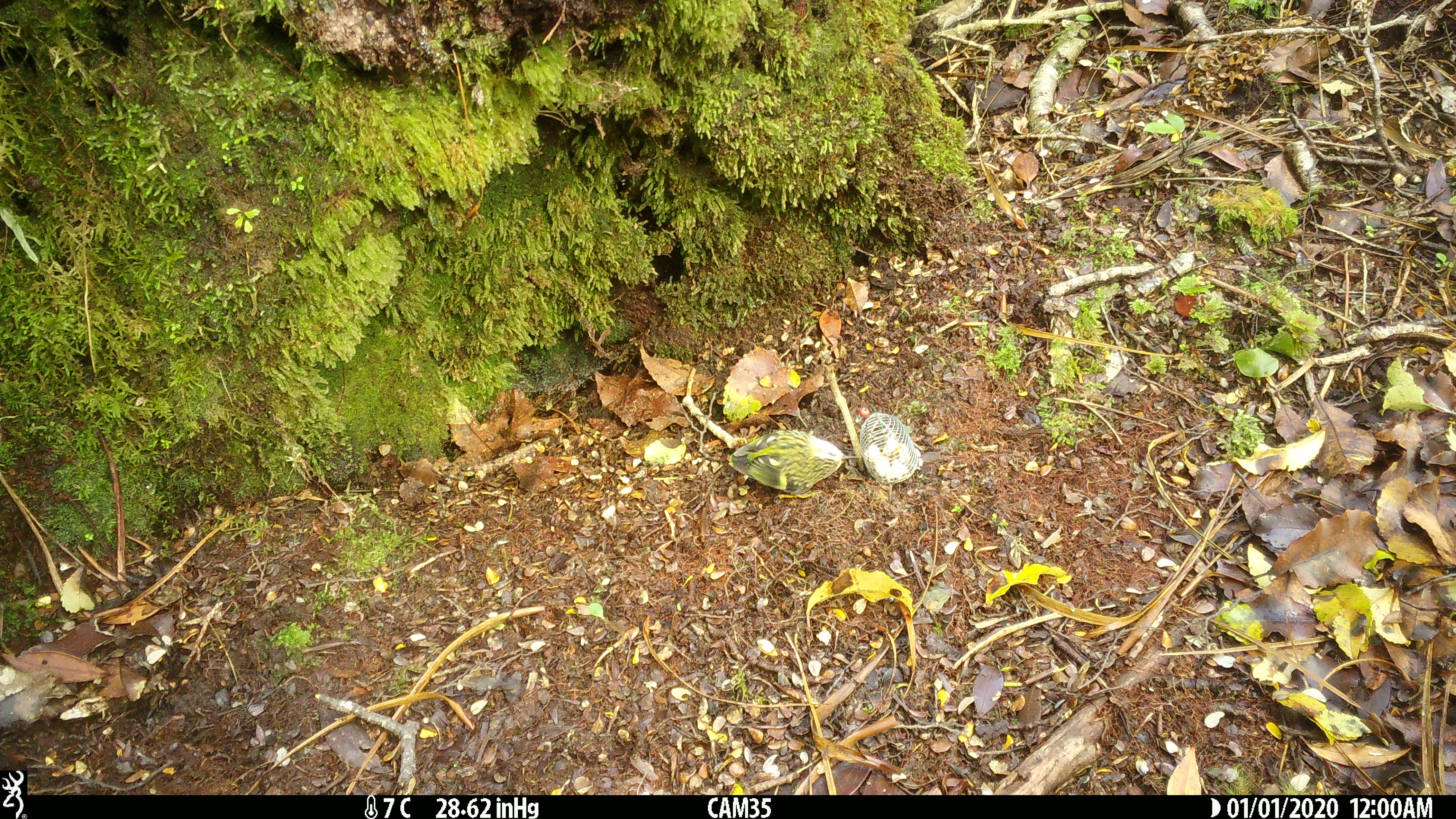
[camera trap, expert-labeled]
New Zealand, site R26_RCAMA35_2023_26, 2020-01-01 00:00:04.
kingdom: Animalia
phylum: Chordata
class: Aves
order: Passeriformes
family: Acanthisittidae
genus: Acanthisitta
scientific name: Acanthisitta chloris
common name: rifleman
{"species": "rifleman (Acanthisitta chloris)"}